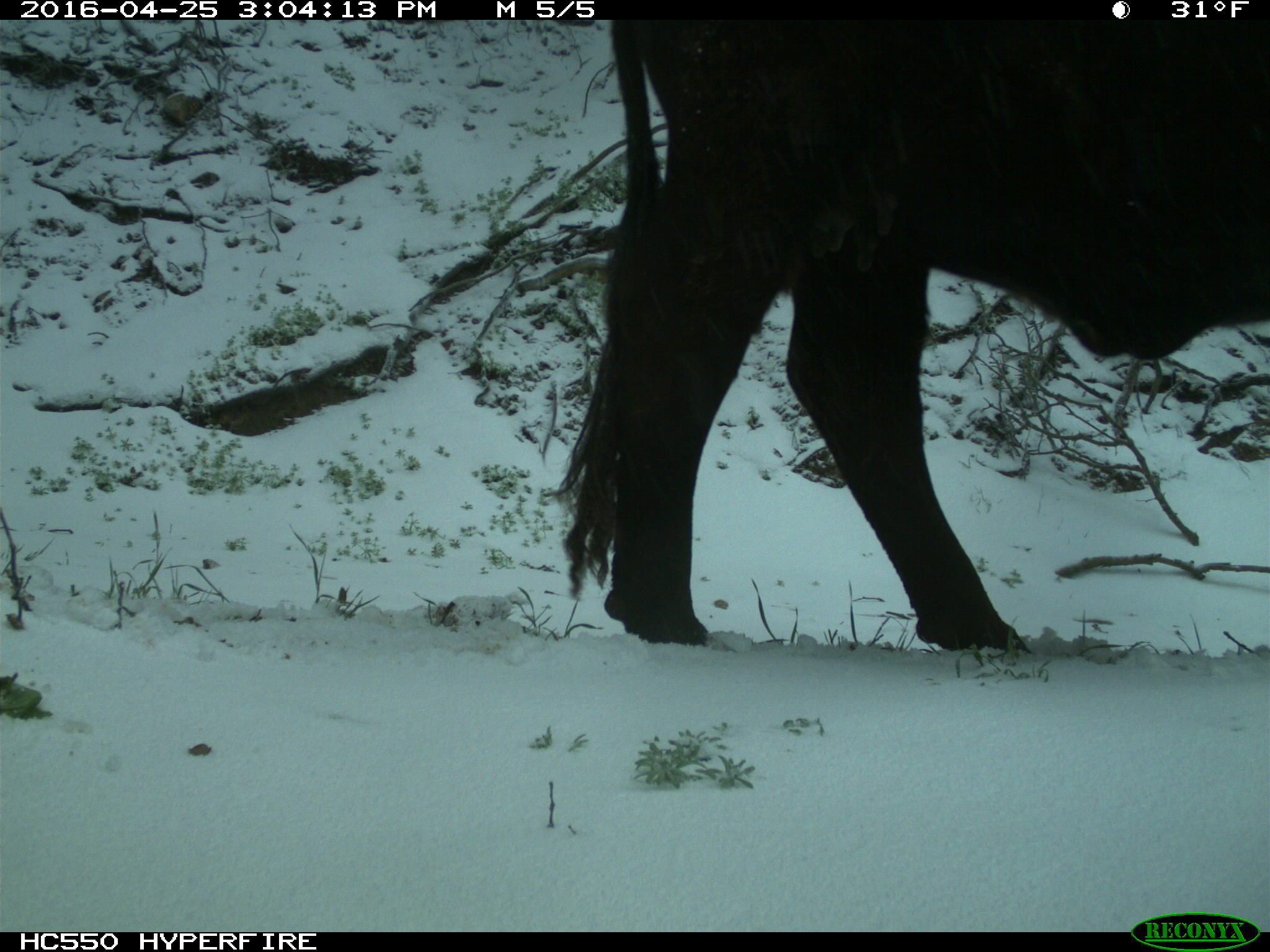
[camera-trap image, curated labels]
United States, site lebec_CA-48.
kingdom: Animalia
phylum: Chordata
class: Mammalia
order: Artiodactyla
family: Bovidae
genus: Bos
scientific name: Bos taurus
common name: domestic cow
Bos taurus (domestic cow).